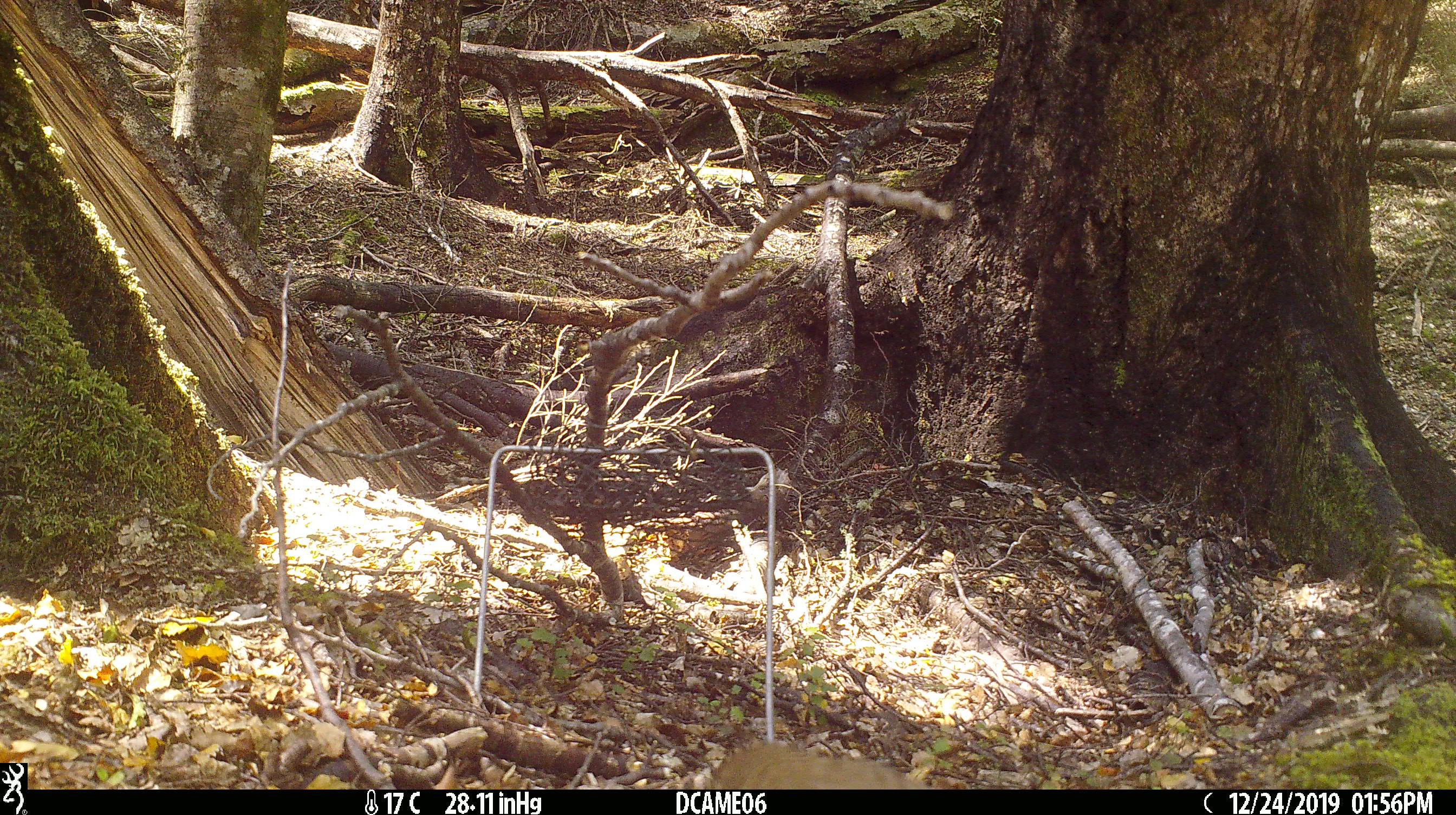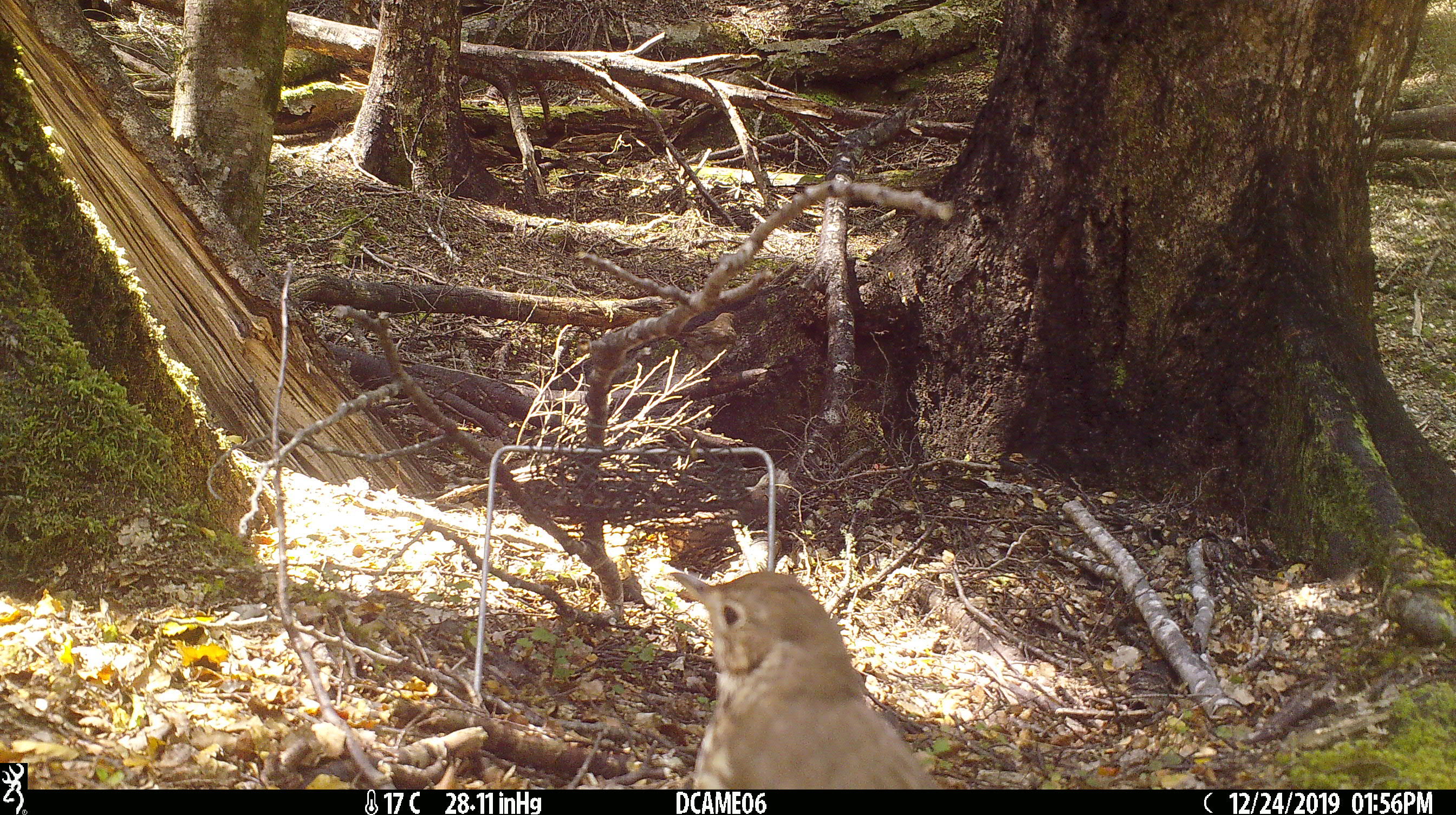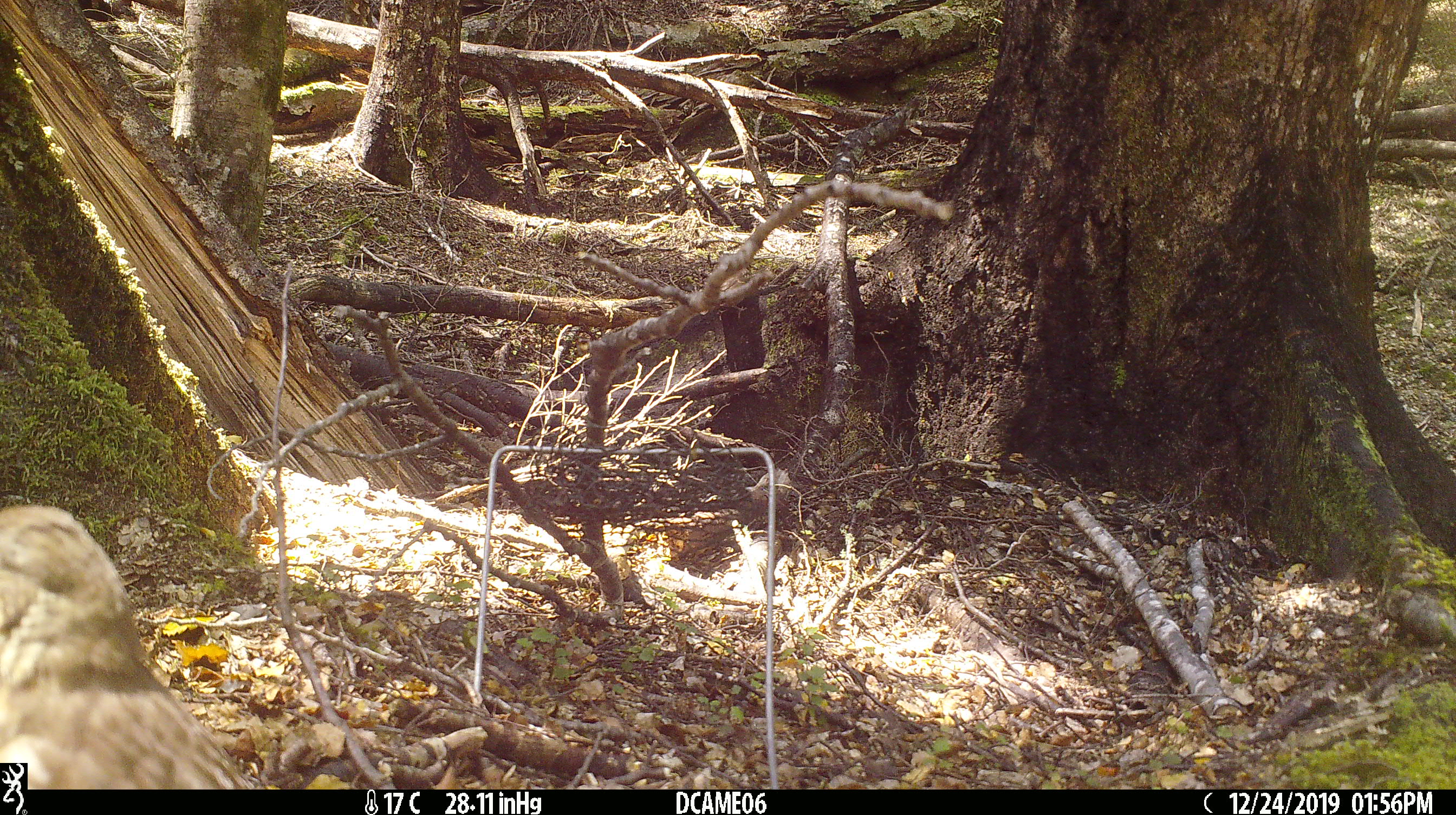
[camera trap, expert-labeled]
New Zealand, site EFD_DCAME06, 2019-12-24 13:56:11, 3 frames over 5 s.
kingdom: Animalia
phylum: Chordata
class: Aves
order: Passeriformes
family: Turdidae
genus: Turdus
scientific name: Turdus philomelos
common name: song thrush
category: thrush